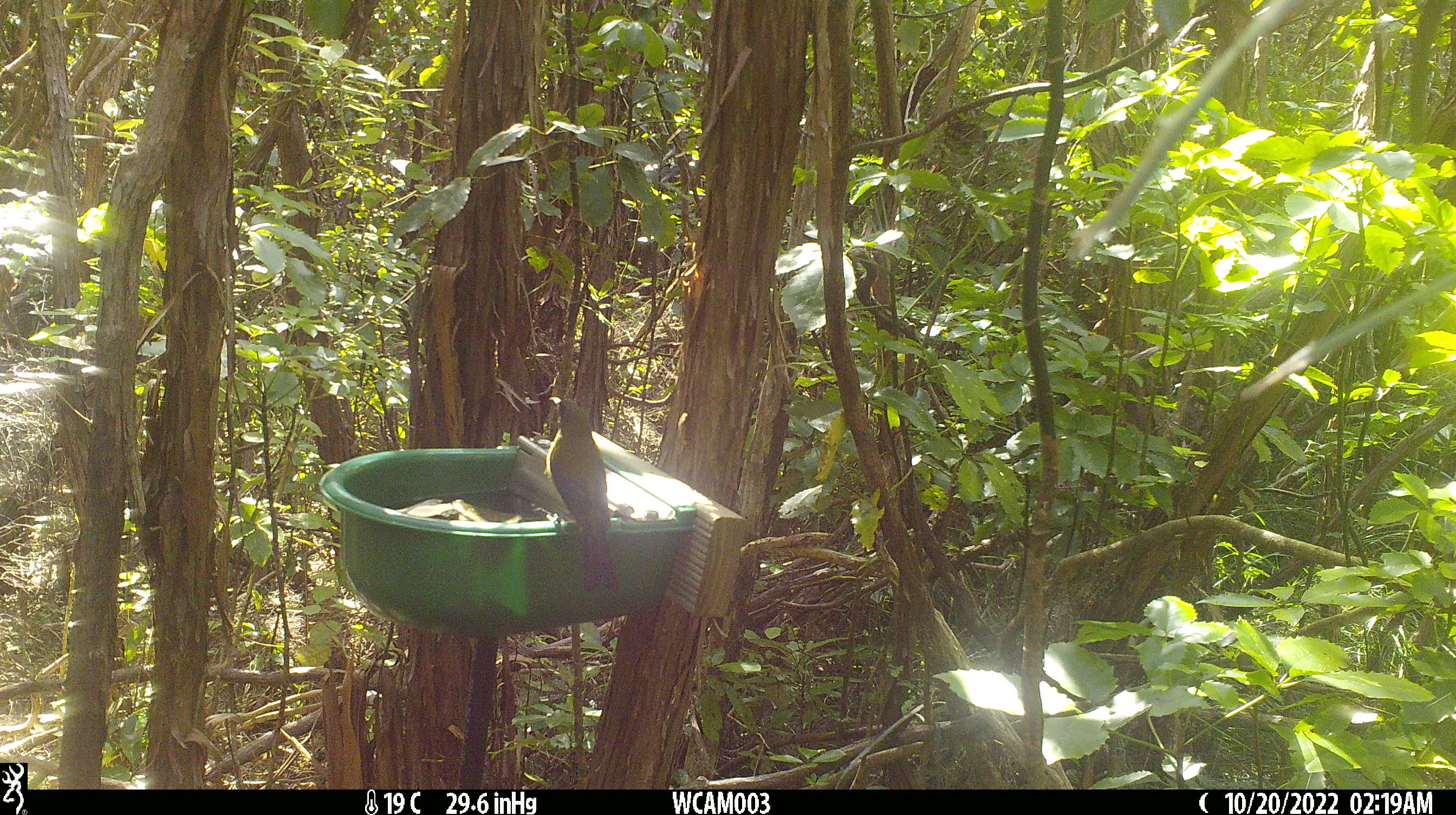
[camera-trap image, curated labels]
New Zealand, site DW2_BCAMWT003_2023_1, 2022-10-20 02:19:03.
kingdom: Animalia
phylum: Chordata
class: Aves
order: Passeriformes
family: Meliphagidae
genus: Anthornis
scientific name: Anthornis melanura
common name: new zealand bellbird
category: bellbird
Bellbird (new zealand bellbird) (Anthornis melanura).